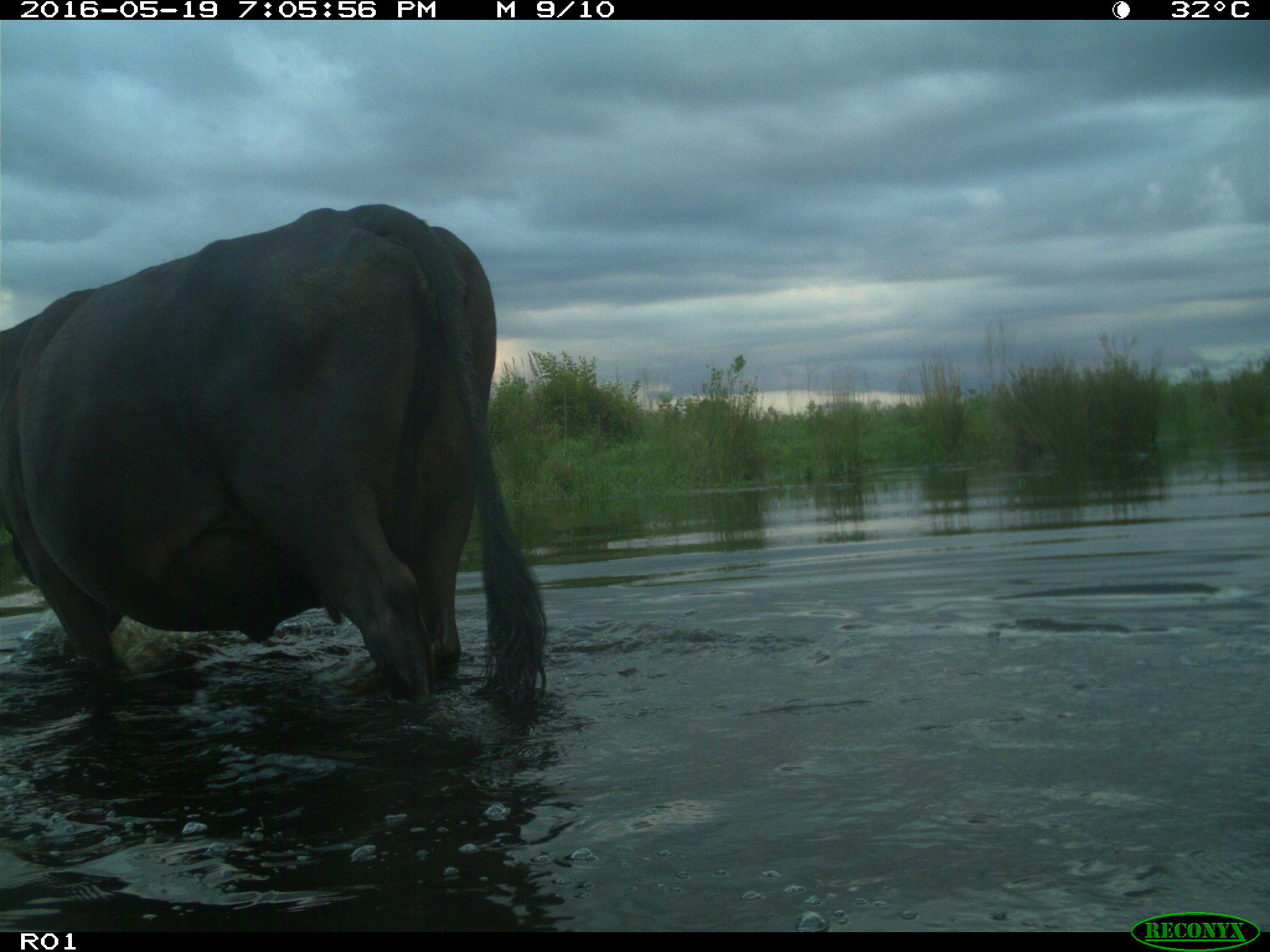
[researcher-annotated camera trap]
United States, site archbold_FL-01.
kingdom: Animalia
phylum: Chordata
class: Mammalia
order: Artiodactyla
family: Bovidae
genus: Bos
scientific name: Bos taurus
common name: domestic cow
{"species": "Bos taurus (domestic cow)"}